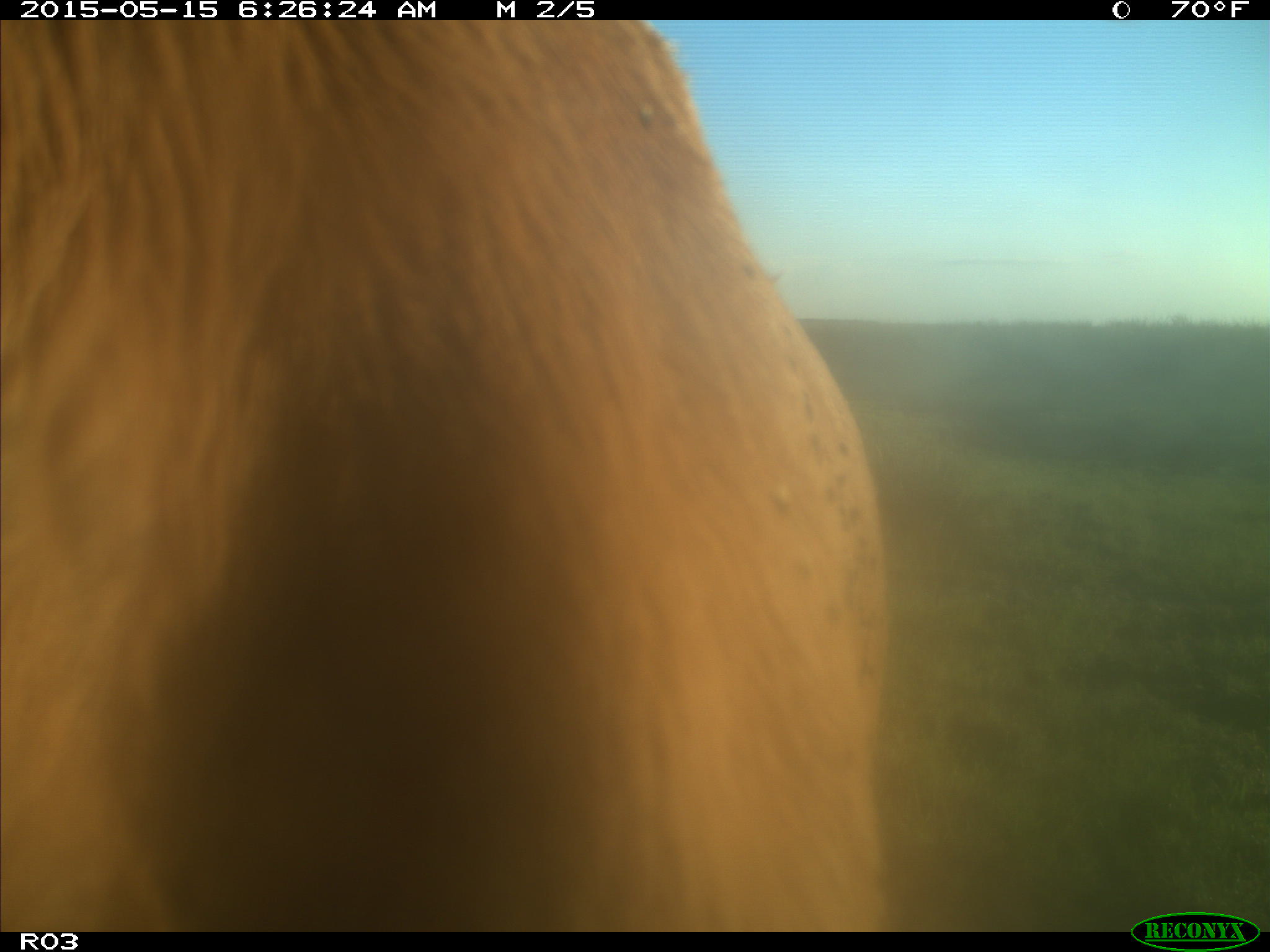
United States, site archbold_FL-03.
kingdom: Animalia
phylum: Chordata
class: Mammalia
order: Artiodactyla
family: Bovidae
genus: Bos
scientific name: Bos taurus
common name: domestic cow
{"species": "Bos taurus (domestic cow)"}